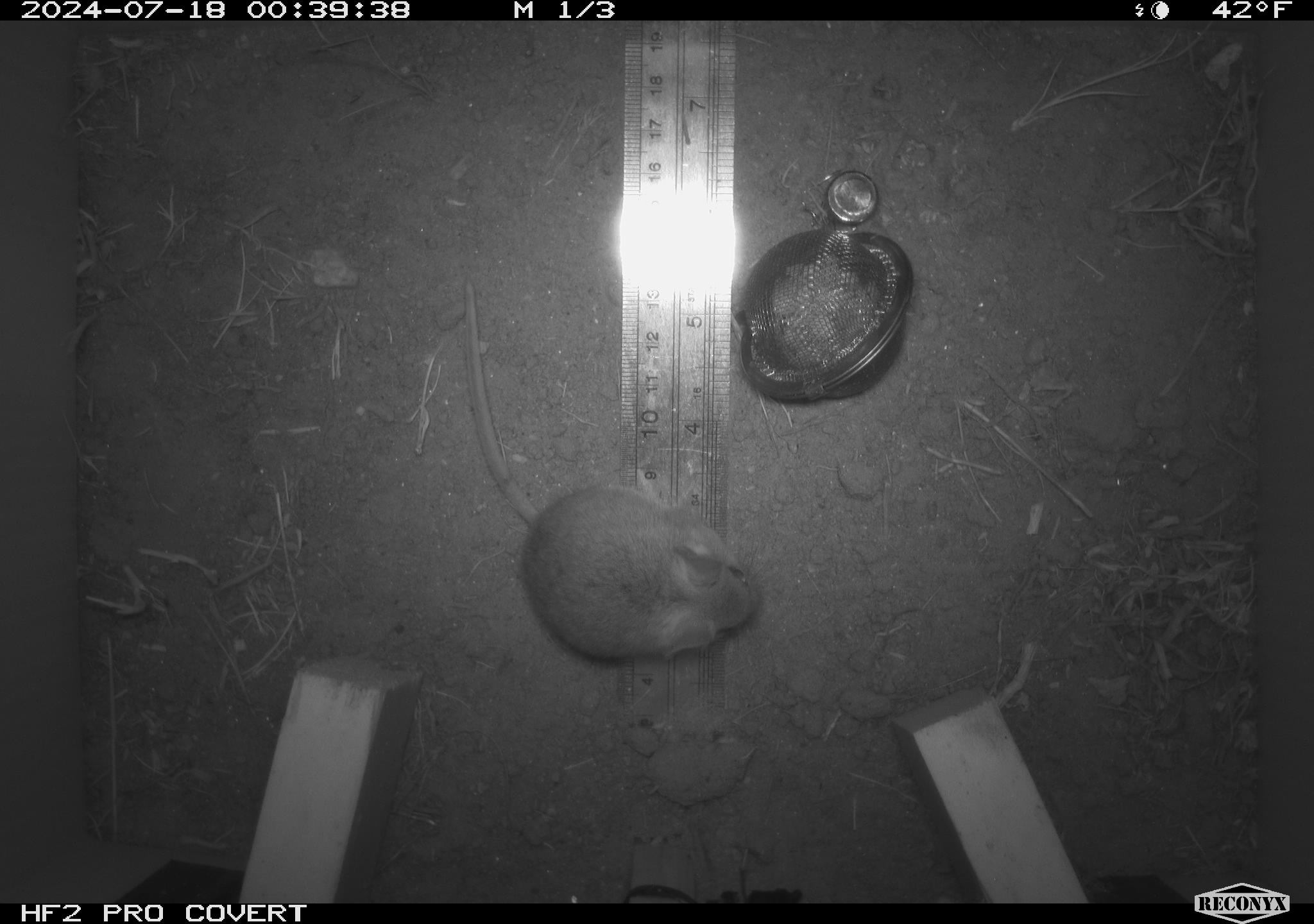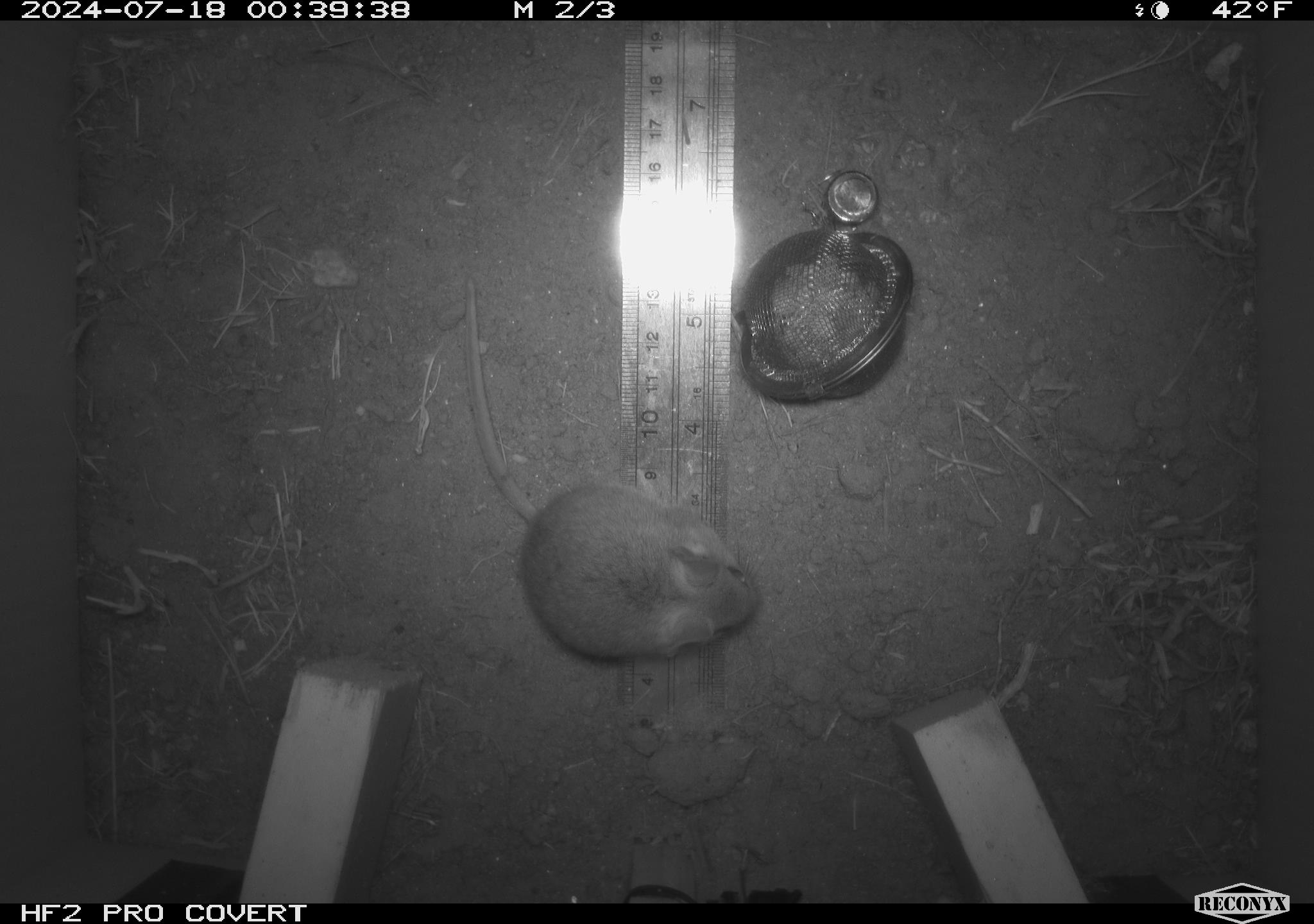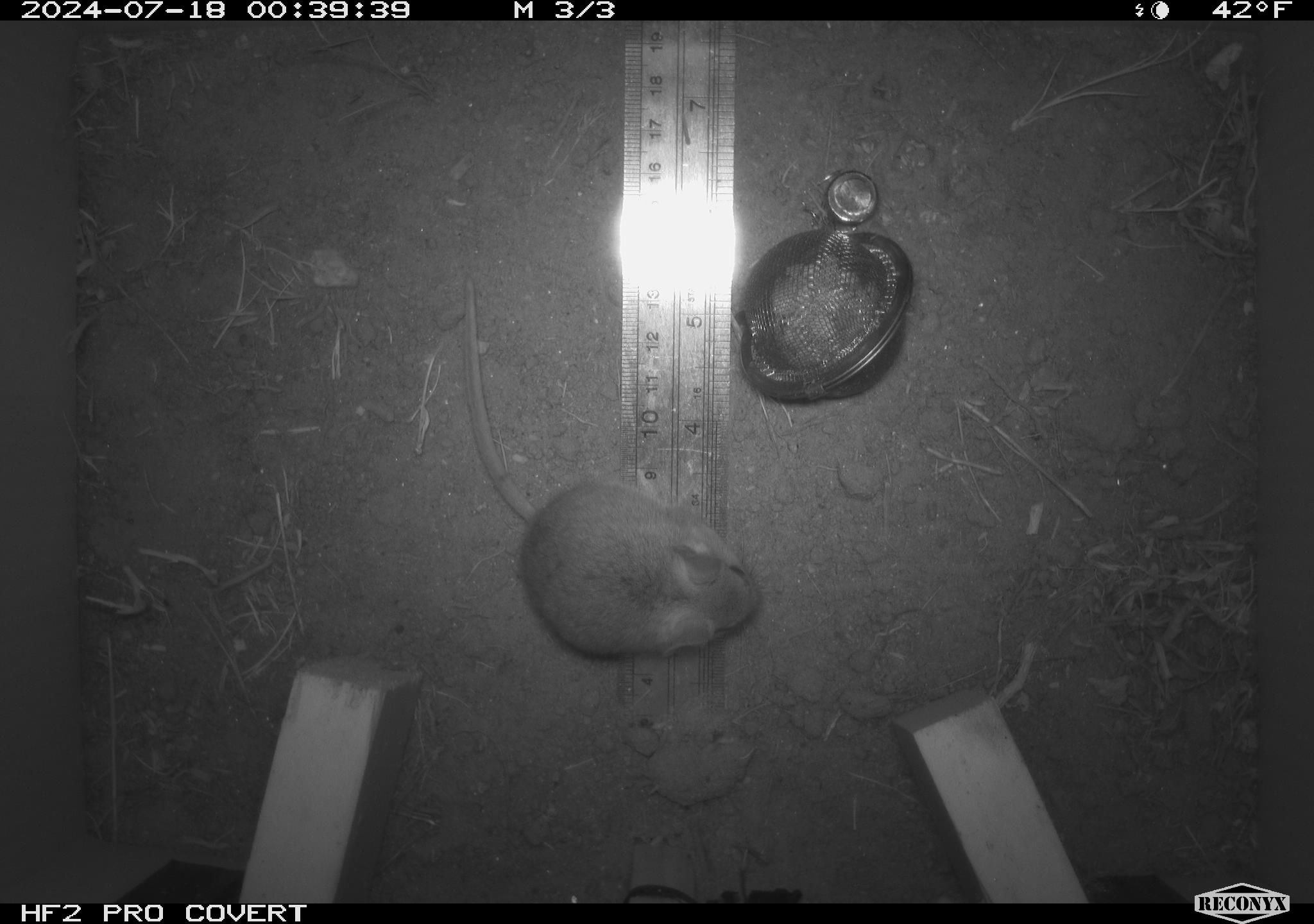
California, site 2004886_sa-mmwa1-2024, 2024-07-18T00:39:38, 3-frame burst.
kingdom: Animalia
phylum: Chordata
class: Mammalia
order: Rodentia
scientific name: Rodentia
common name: mouse species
Mouse species (Rodentia).